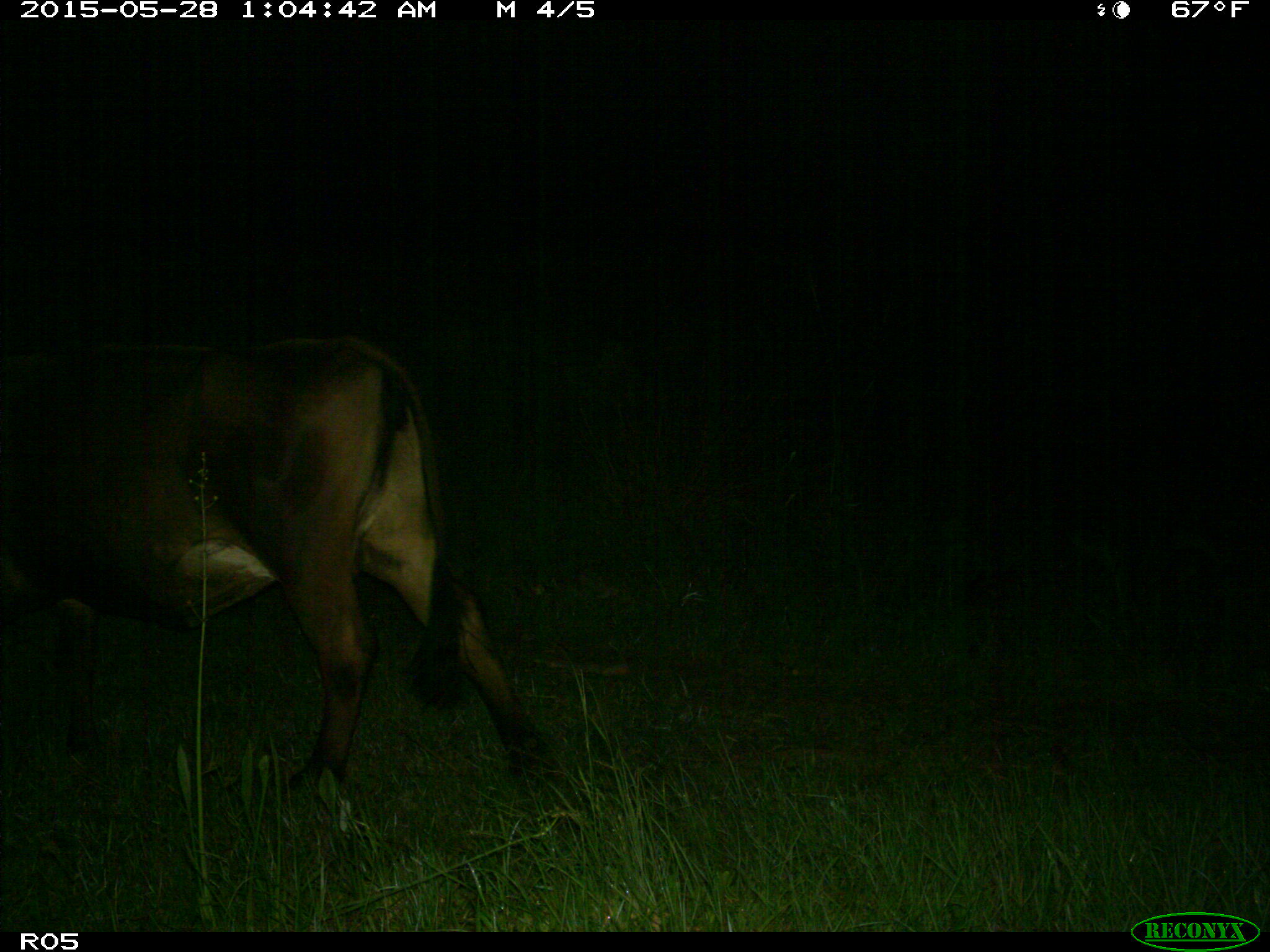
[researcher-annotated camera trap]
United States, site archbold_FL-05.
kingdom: Animalia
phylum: Chordata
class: Mammalia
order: Artiodactyla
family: Bovidae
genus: Bos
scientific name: Bos taurus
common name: domestic cow